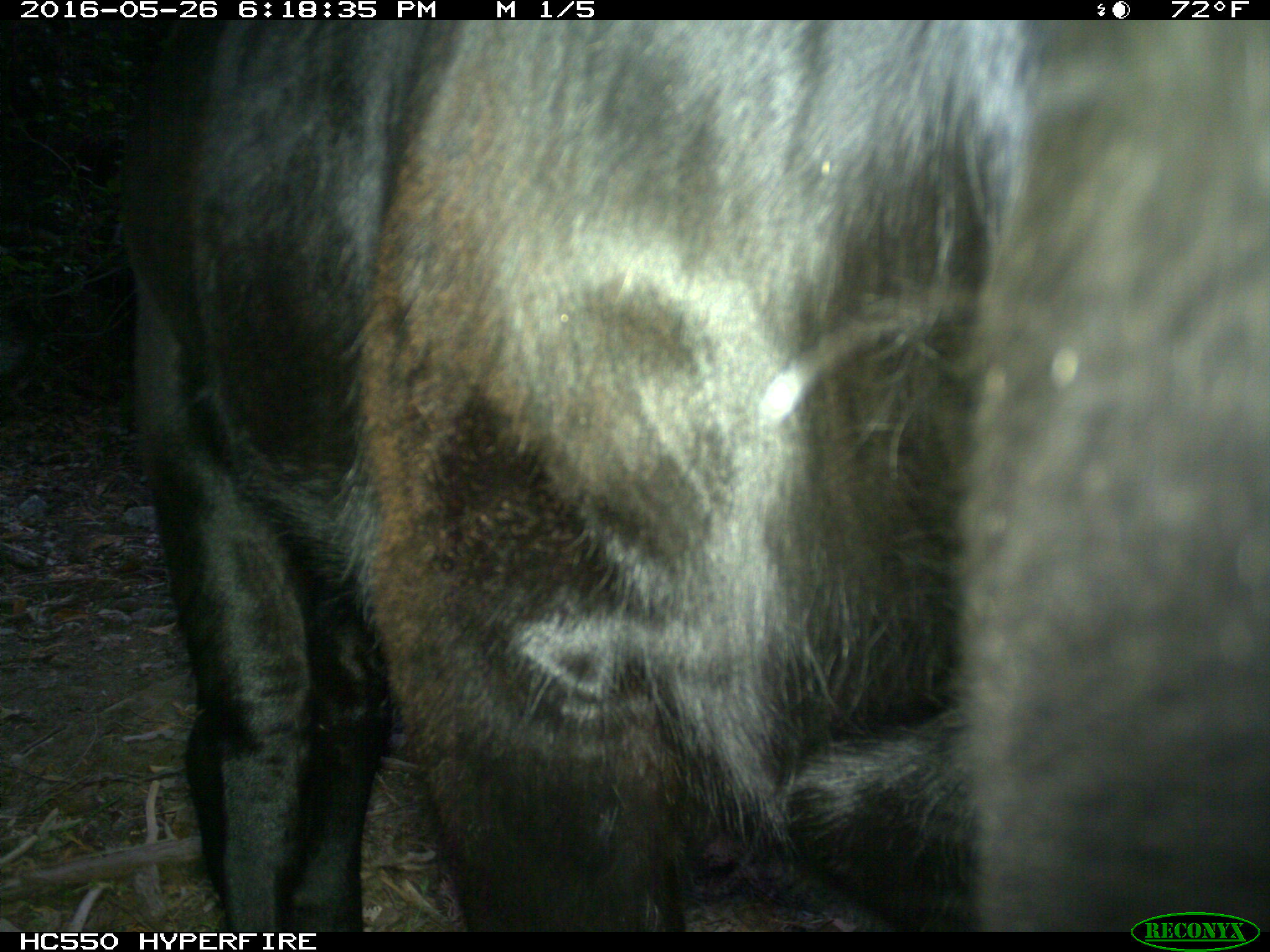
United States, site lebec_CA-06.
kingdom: Animalia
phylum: Chordata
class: Mammalia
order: Artiodactyla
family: Bovidae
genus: Bos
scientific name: Bos taurus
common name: domestic cow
Bos taurus (domestic cow).